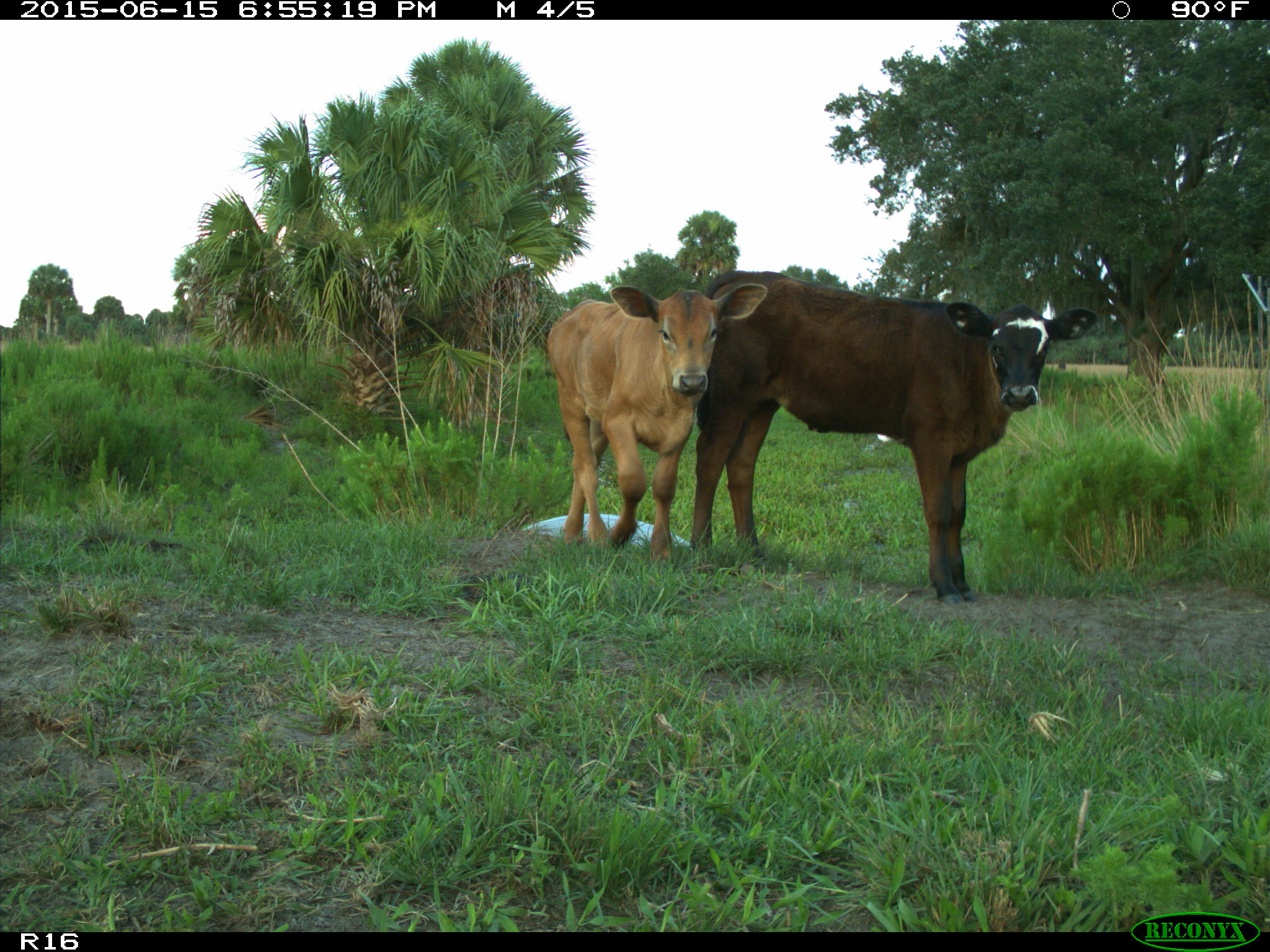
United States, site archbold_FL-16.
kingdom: Animalia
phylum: Chordata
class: Mammalia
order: Artiodactyla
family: Bovidae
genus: Bos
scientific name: Bos taurus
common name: domestic cow